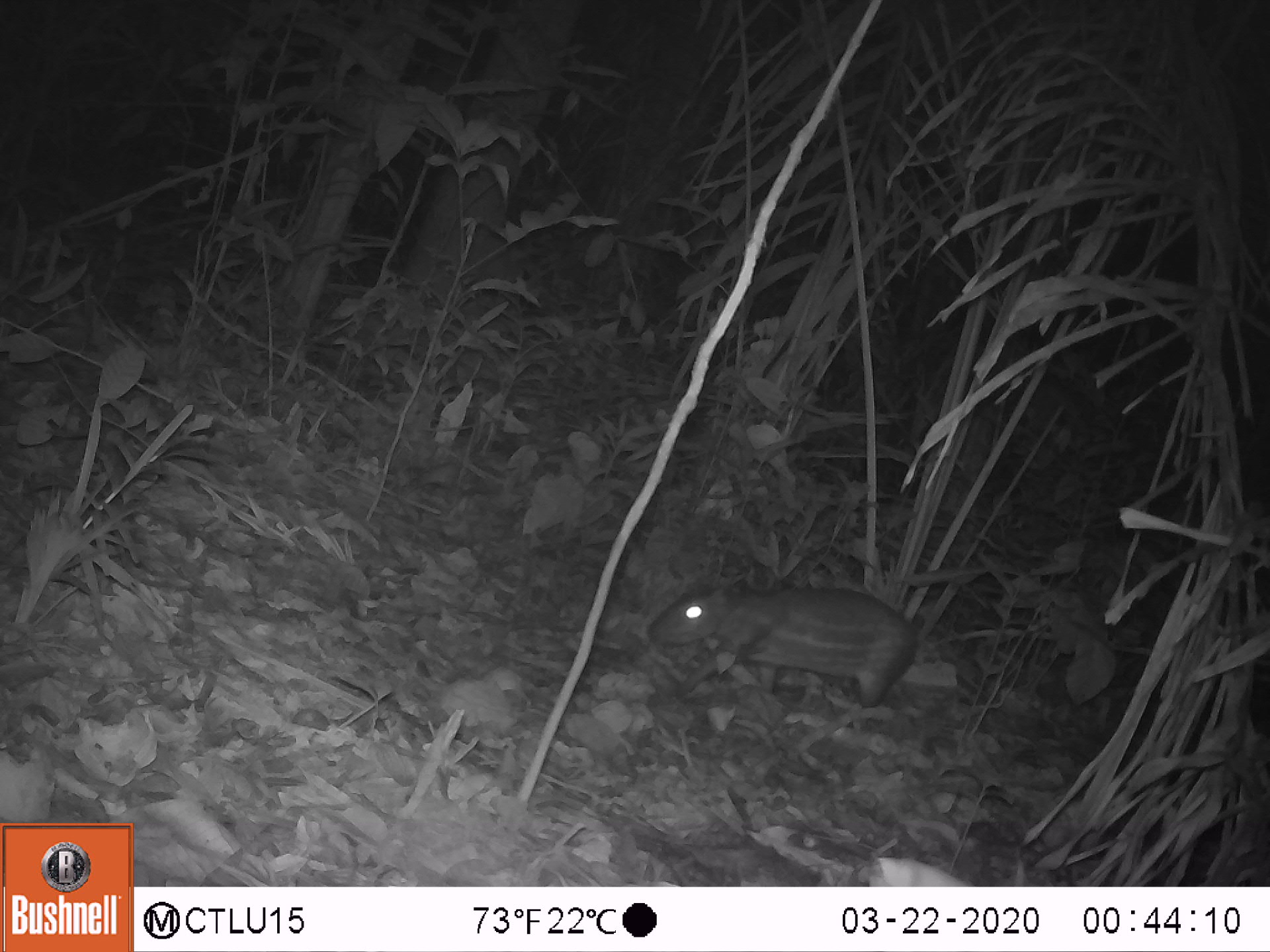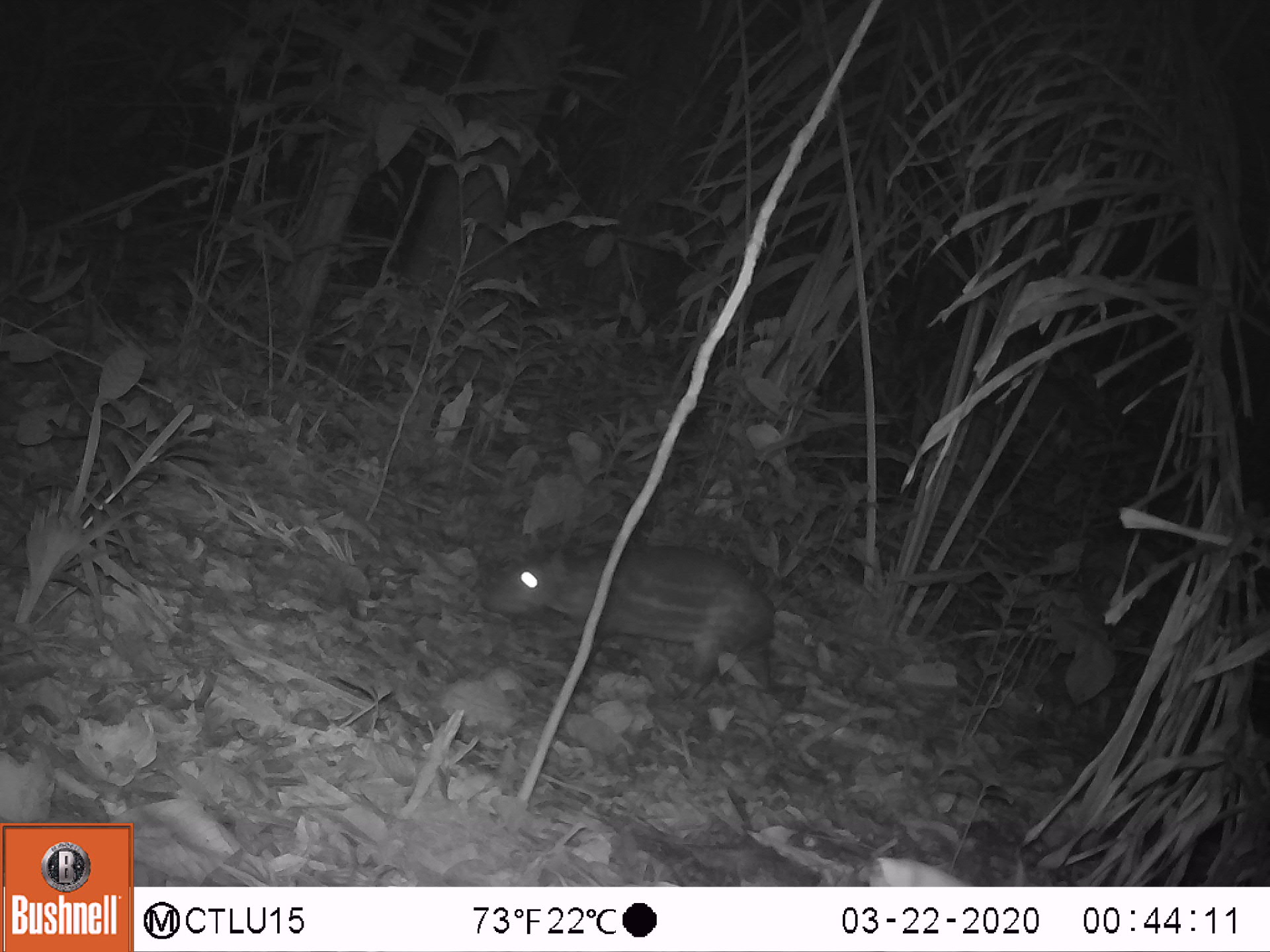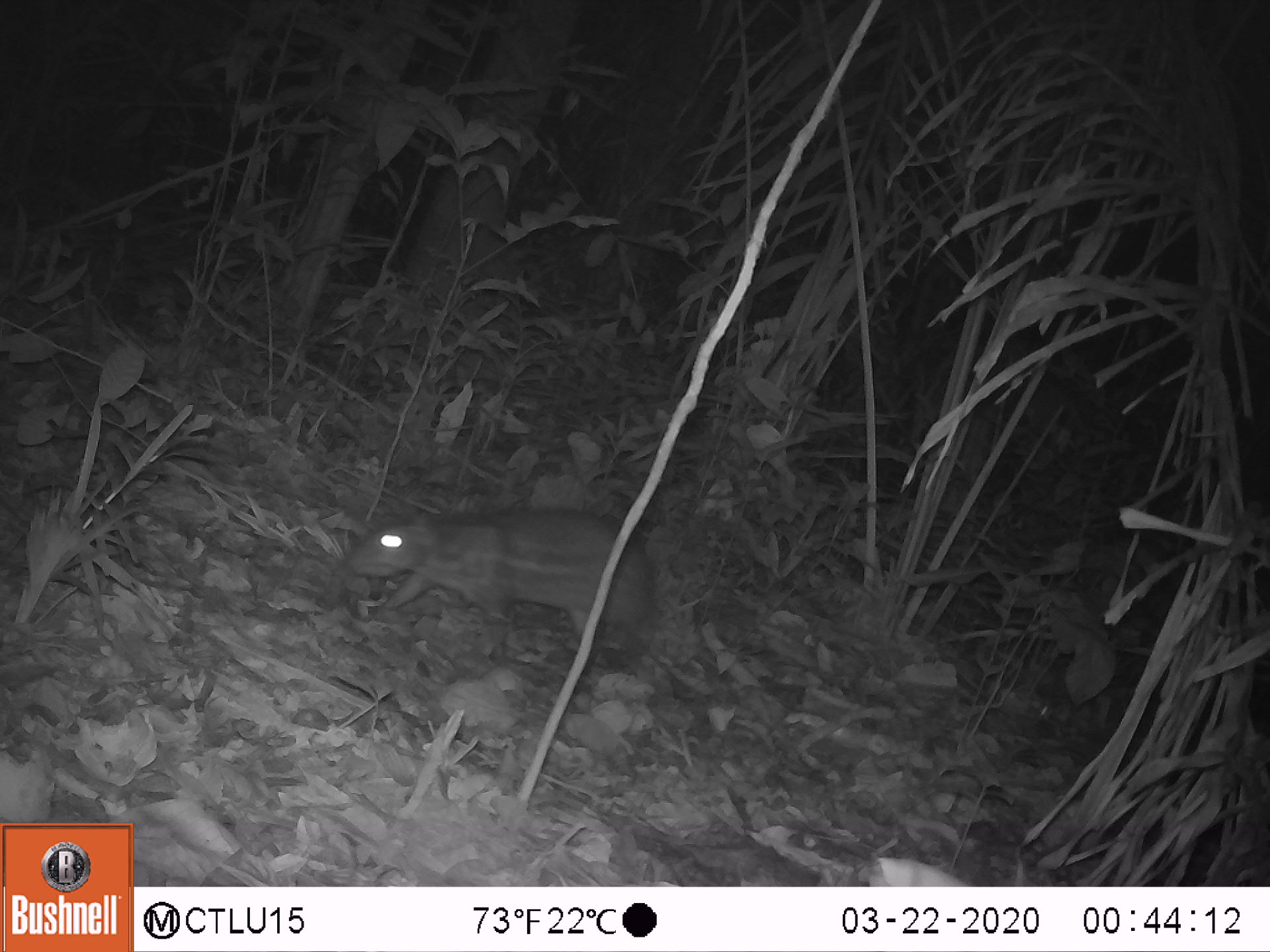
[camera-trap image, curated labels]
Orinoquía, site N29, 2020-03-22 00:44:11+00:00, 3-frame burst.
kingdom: Animalia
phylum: Chordata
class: Mammalia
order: Rodentia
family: Cuniculidae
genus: Cuniculus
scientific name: Cuniculus paca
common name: spotted paca